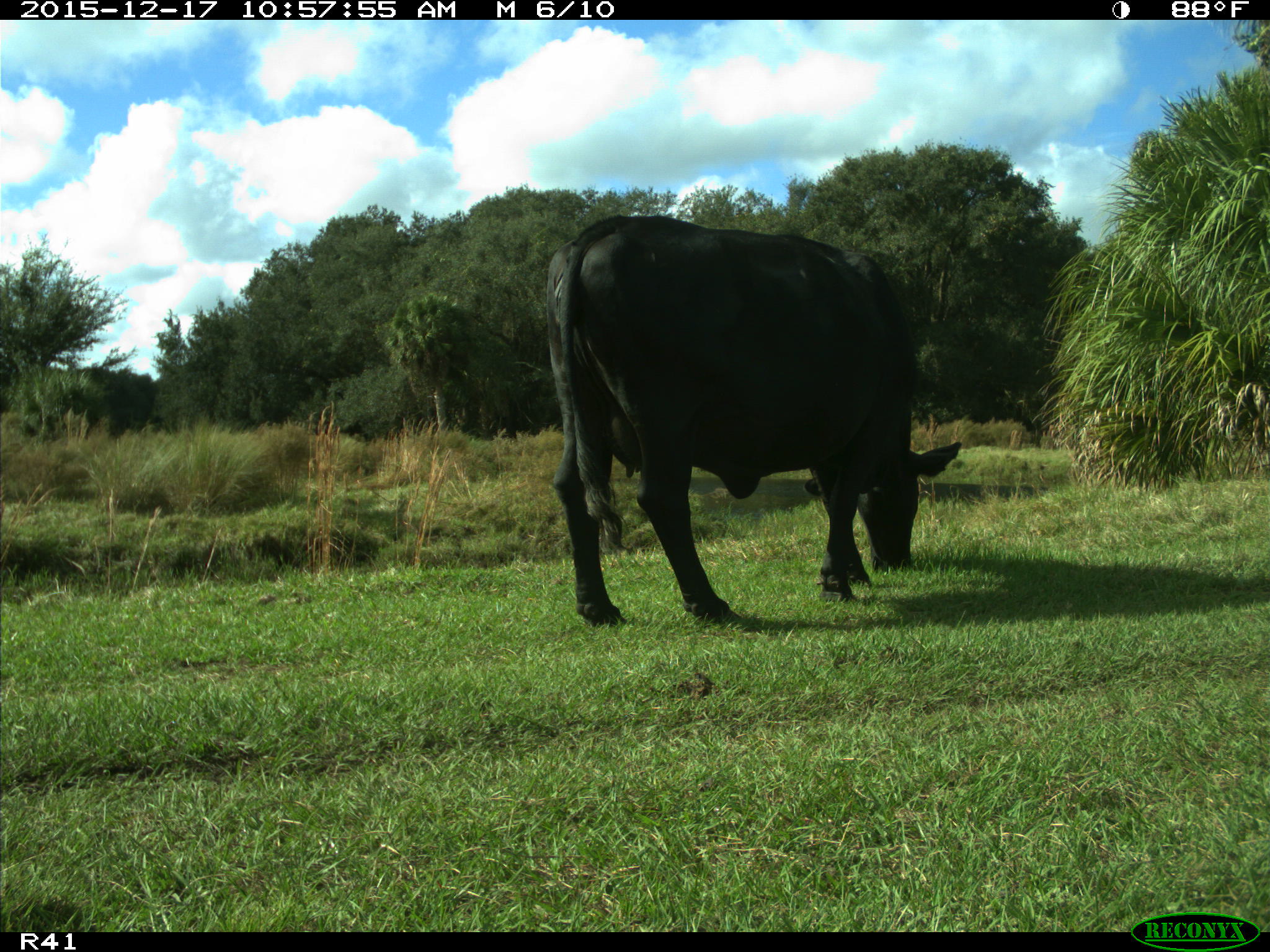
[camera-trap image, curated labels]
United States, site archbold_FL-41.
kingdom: Animalia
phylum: Chordata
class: Mammalia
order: Artiodactyla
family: Bovidae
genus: Bos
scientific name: Bos taurus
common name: domestic cow